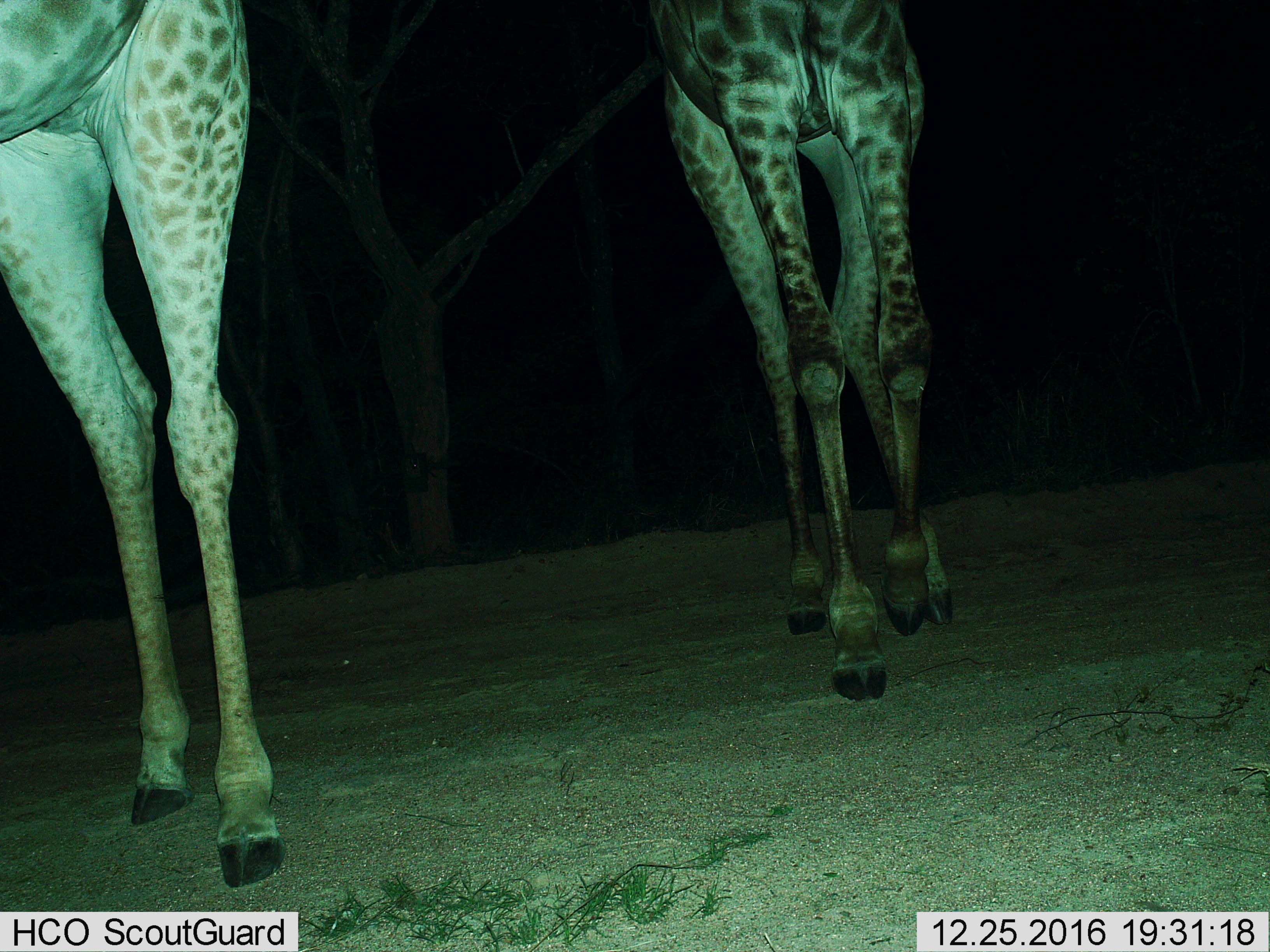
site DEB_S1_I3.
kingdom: Animalia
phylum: Chordata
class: Mammalia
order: Artiodactyla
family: Giraffidae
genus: Giraffa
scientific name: Giraffa camelopardalis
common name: giraffe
Giraffe (Giraffa camelopardalis), count 2. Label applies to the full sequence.